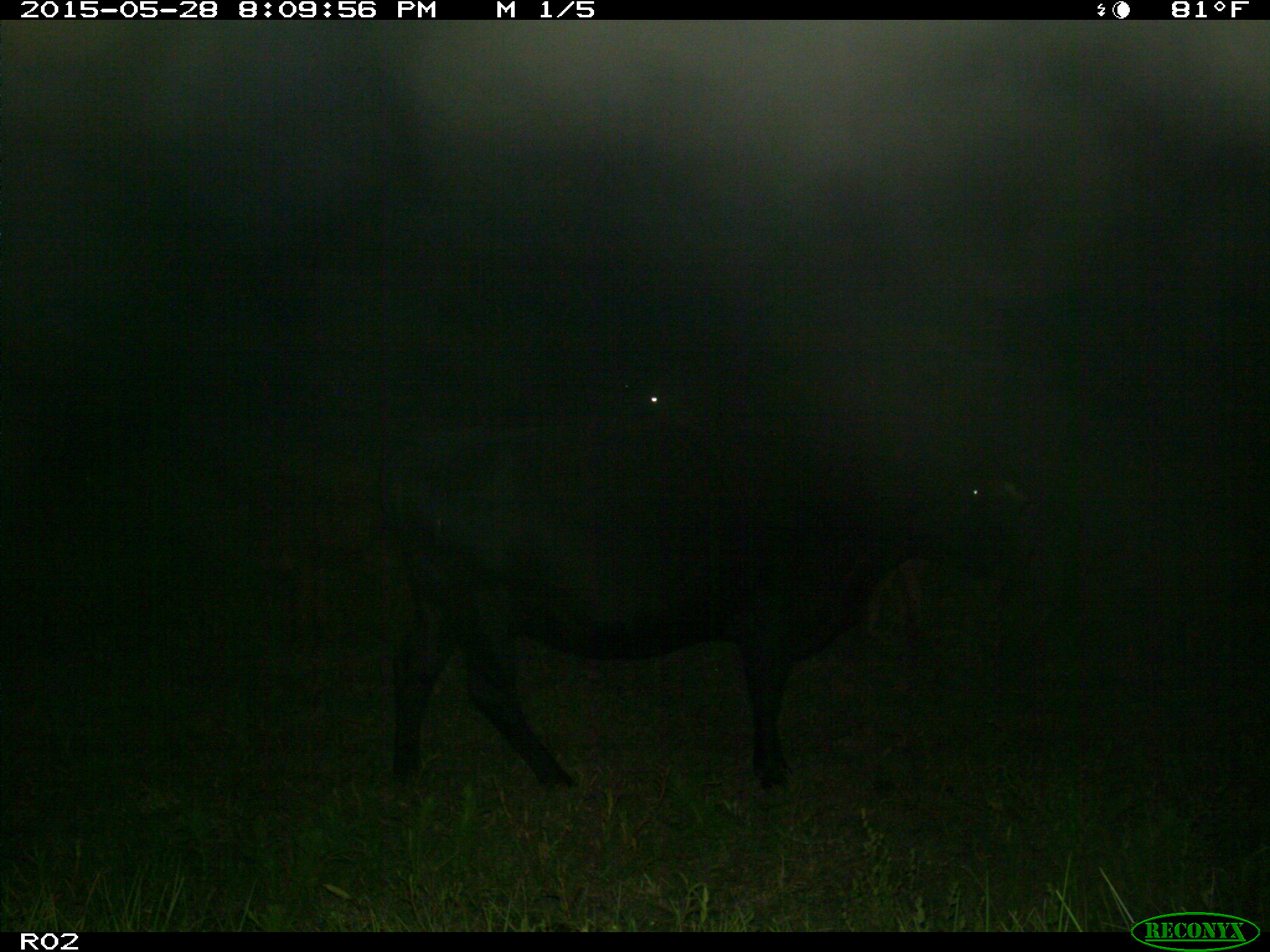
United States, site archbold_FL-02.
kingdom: Animalia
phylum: Chordata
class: Mammalia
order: Artiodactyla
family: Bovidae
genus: Bos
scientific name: Bos taurus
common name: domestic cow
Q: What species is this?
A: Bos taurus (domestic cow).